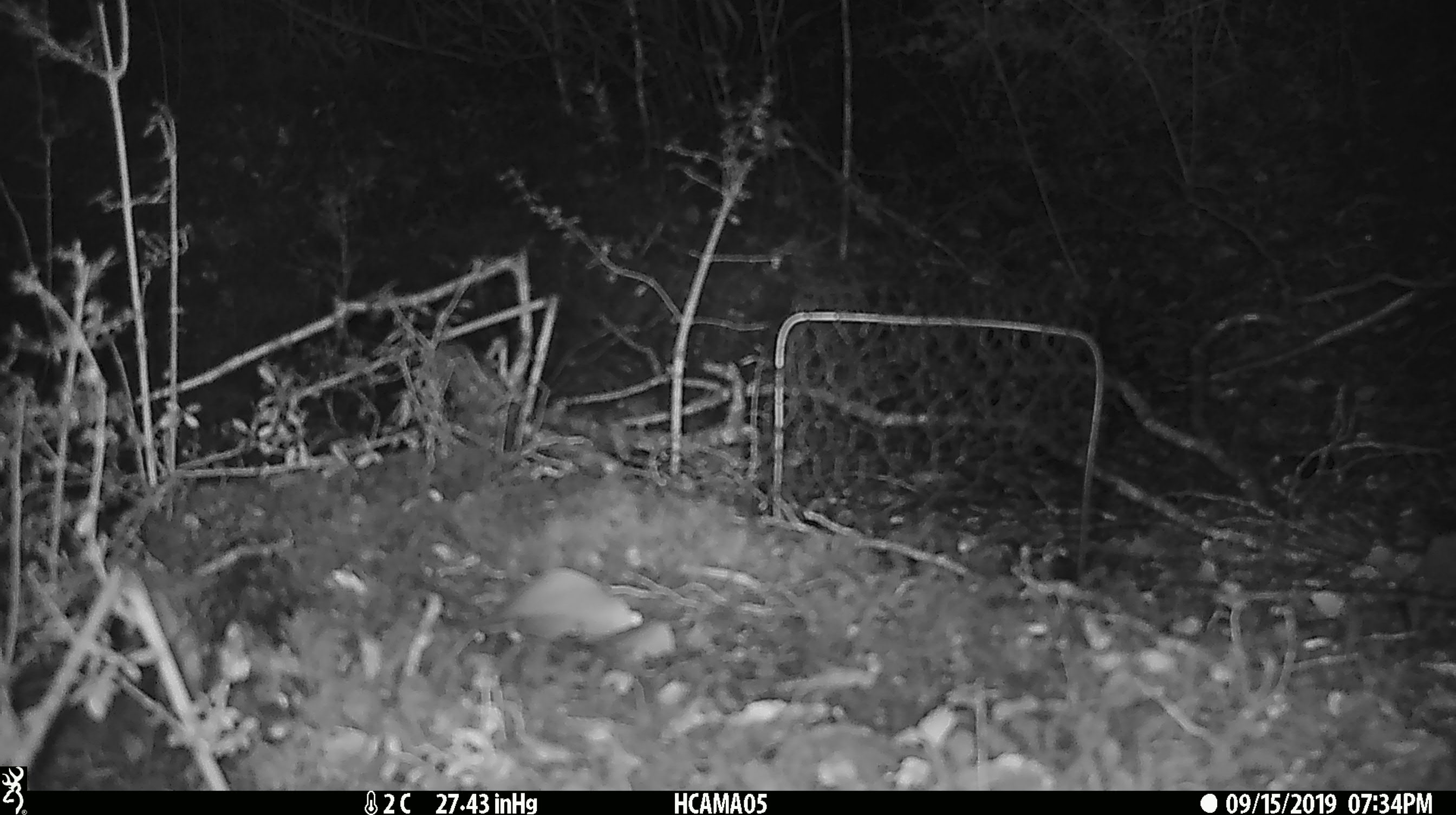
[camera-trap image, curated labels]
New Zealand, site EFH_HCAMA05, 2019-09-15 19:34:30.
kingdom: Animalia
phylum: Chordata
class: Mammalia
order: Rodentia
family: Muridae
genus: Mus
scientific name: Mus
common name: mouse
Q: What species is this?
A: Mouse (Mus).